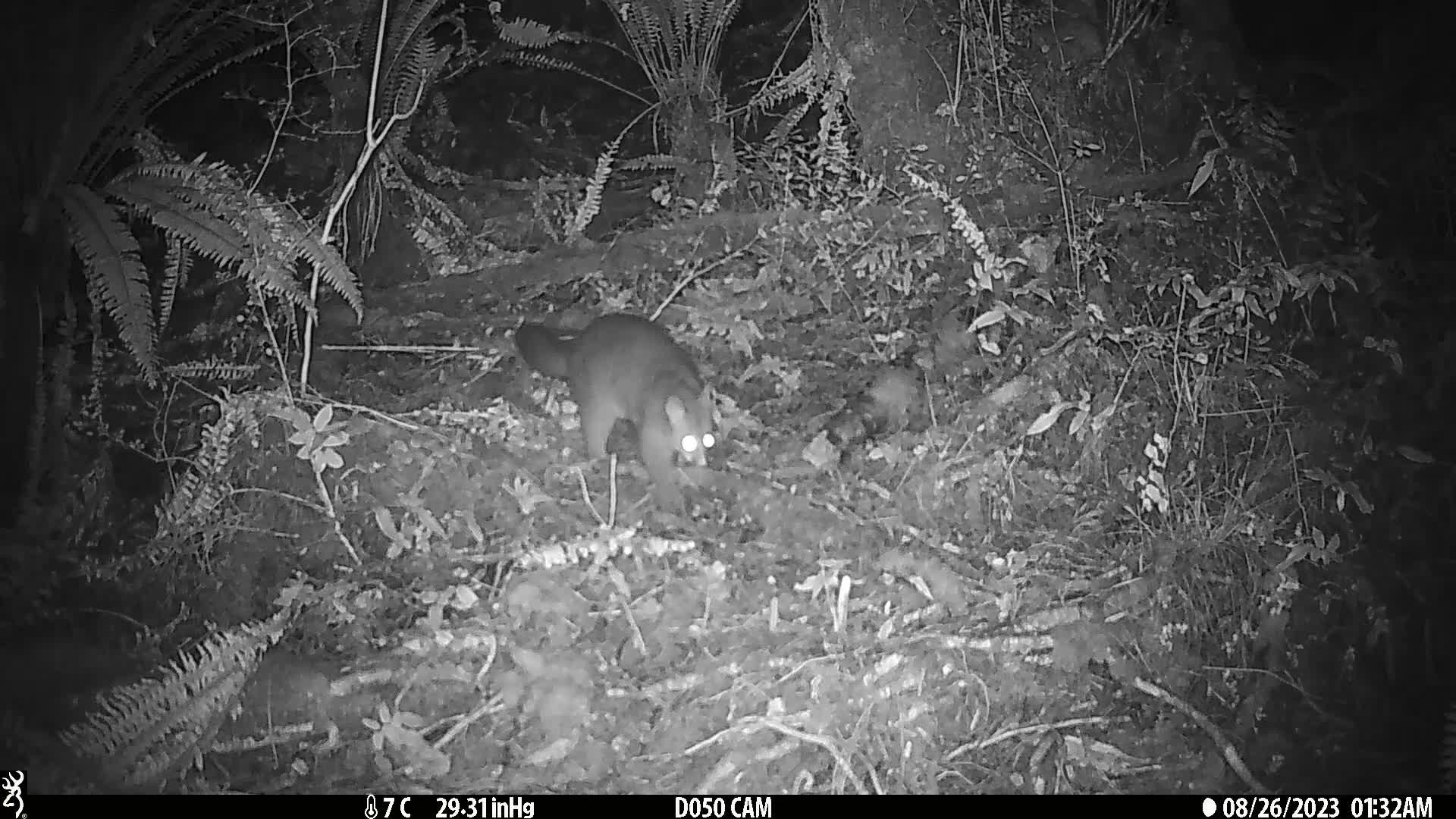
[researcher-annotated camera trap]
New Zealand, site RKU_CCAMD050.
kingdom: Animalia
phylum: Chordata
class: Mammalia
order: Diprotodontia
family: Phalangeridae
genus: Trichosurus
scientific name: Trichosurus vulpecula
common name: common brushtail possum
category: possum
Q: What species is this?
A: Possum (common brushtail possum) (Trichosurus vulpecula).